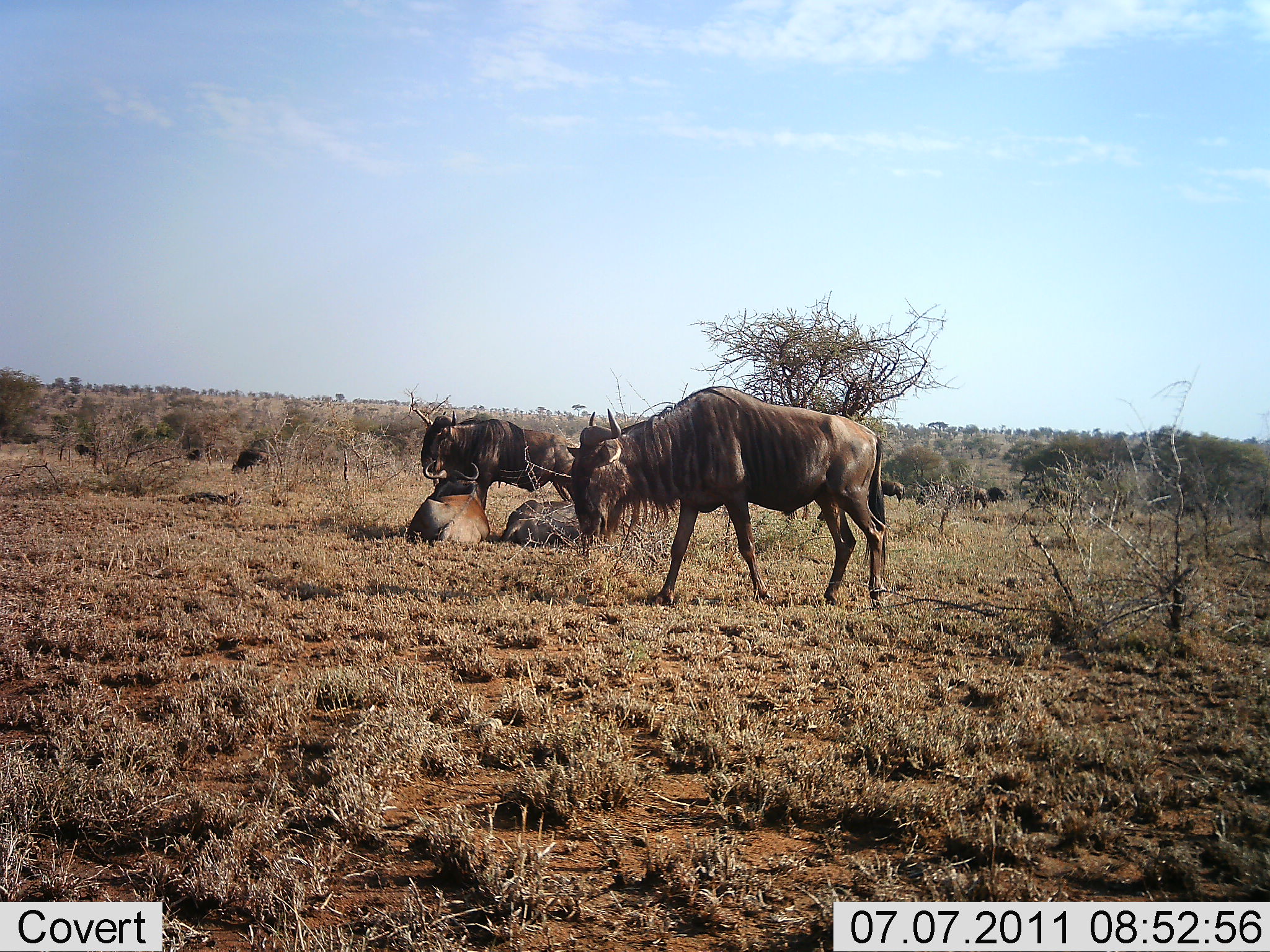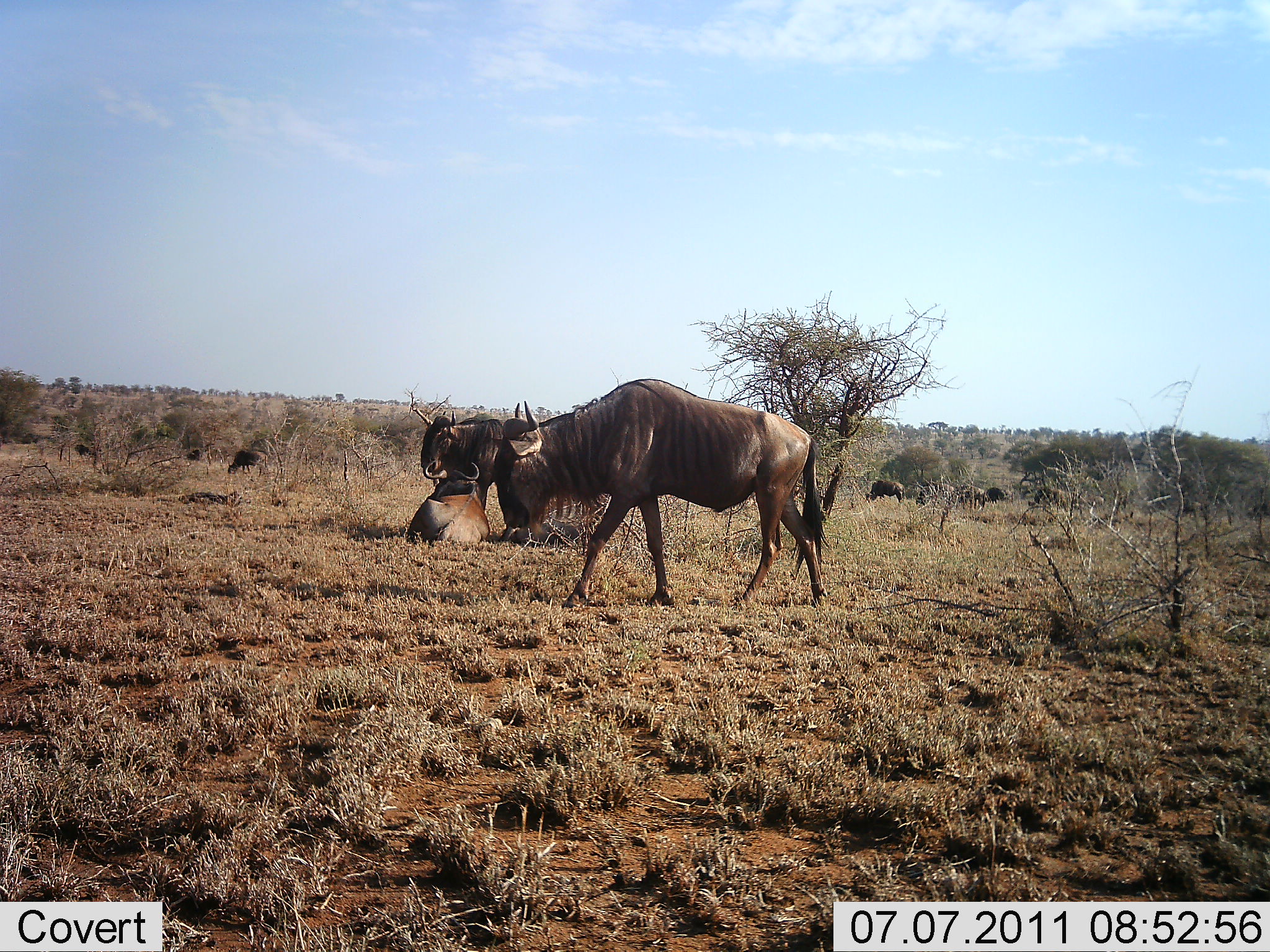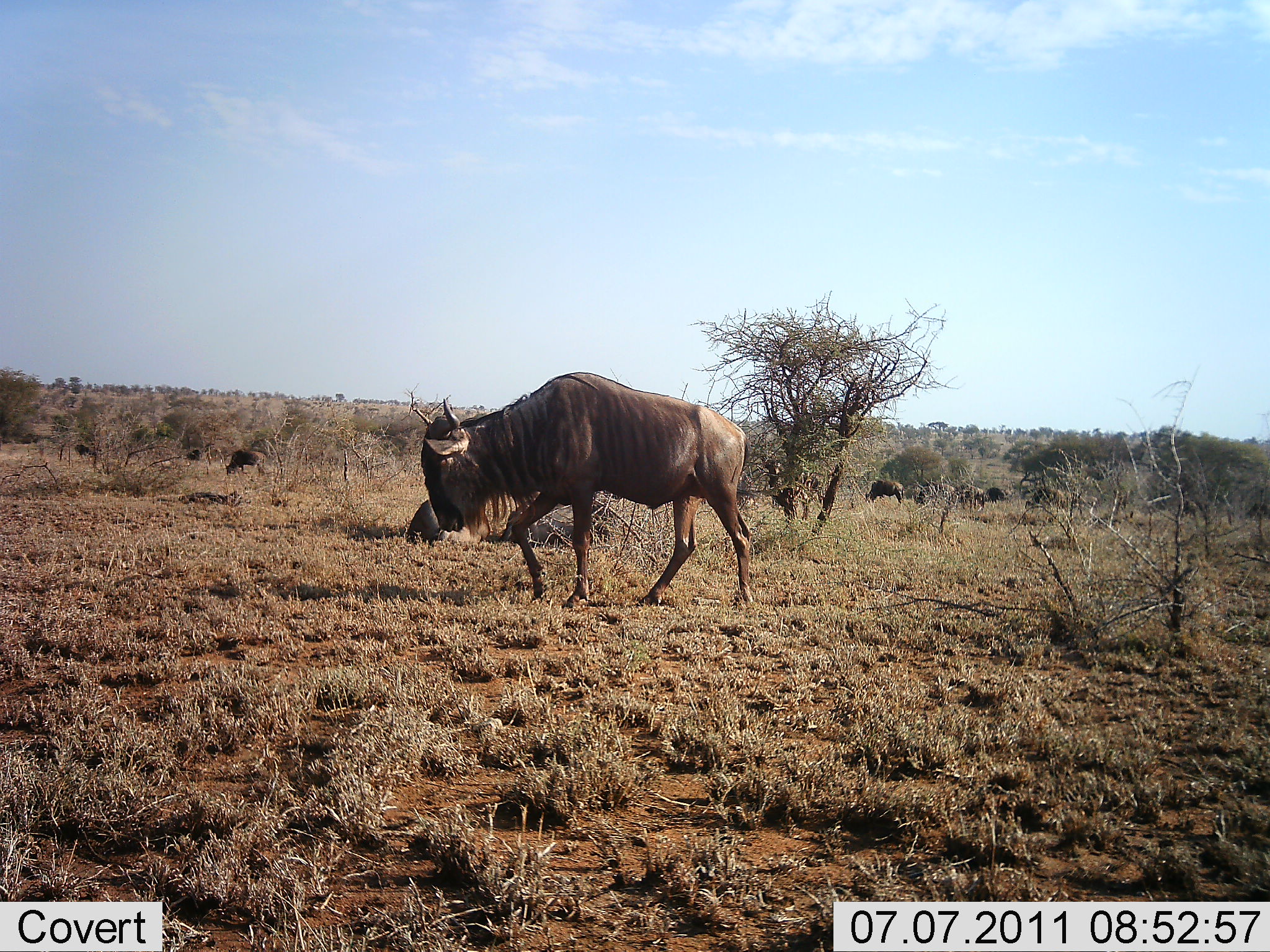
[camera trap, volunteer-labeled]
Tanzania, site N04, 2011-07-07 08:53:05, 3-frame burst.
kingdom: Animalia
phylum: Chordata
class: Mammalia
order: Artiodactyla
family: Bovidae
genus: Connochaetes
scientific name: Connochaetes taurinus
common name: blue wildebeest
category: wildebeest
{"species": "wildebeest (blue wildebeest) (Connochaetes taurinus)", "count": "7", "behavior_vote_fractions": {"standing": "67%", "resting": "92%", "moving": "67%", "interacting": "8%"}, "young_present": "17%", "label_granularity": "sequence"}